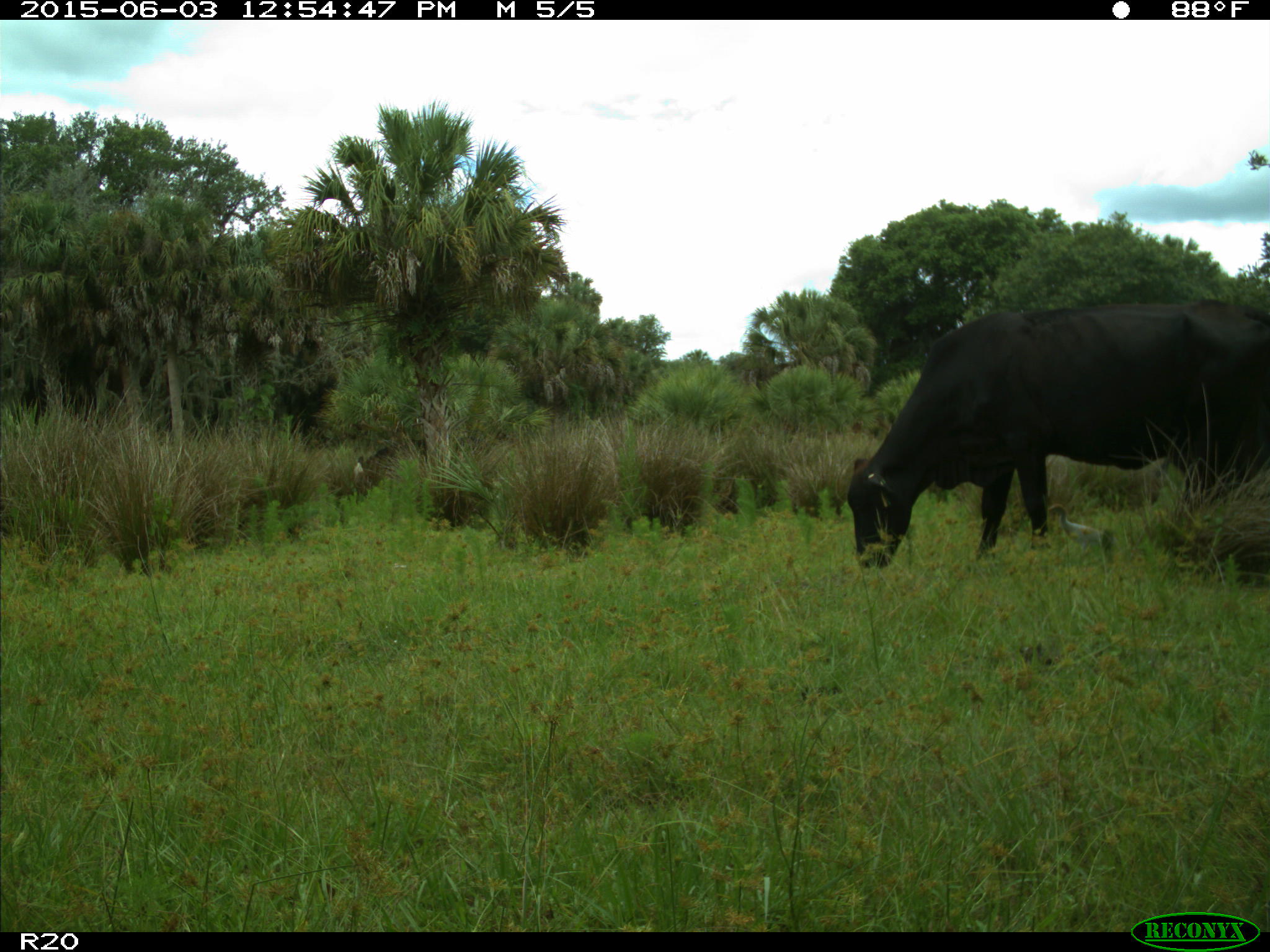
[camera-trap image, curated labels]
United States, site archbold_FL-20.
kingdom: Animalia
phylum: Chordata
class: Mammalia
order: Artiodactyla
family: Bovidae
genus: Bos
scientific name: Bos taurus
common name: domestic cow